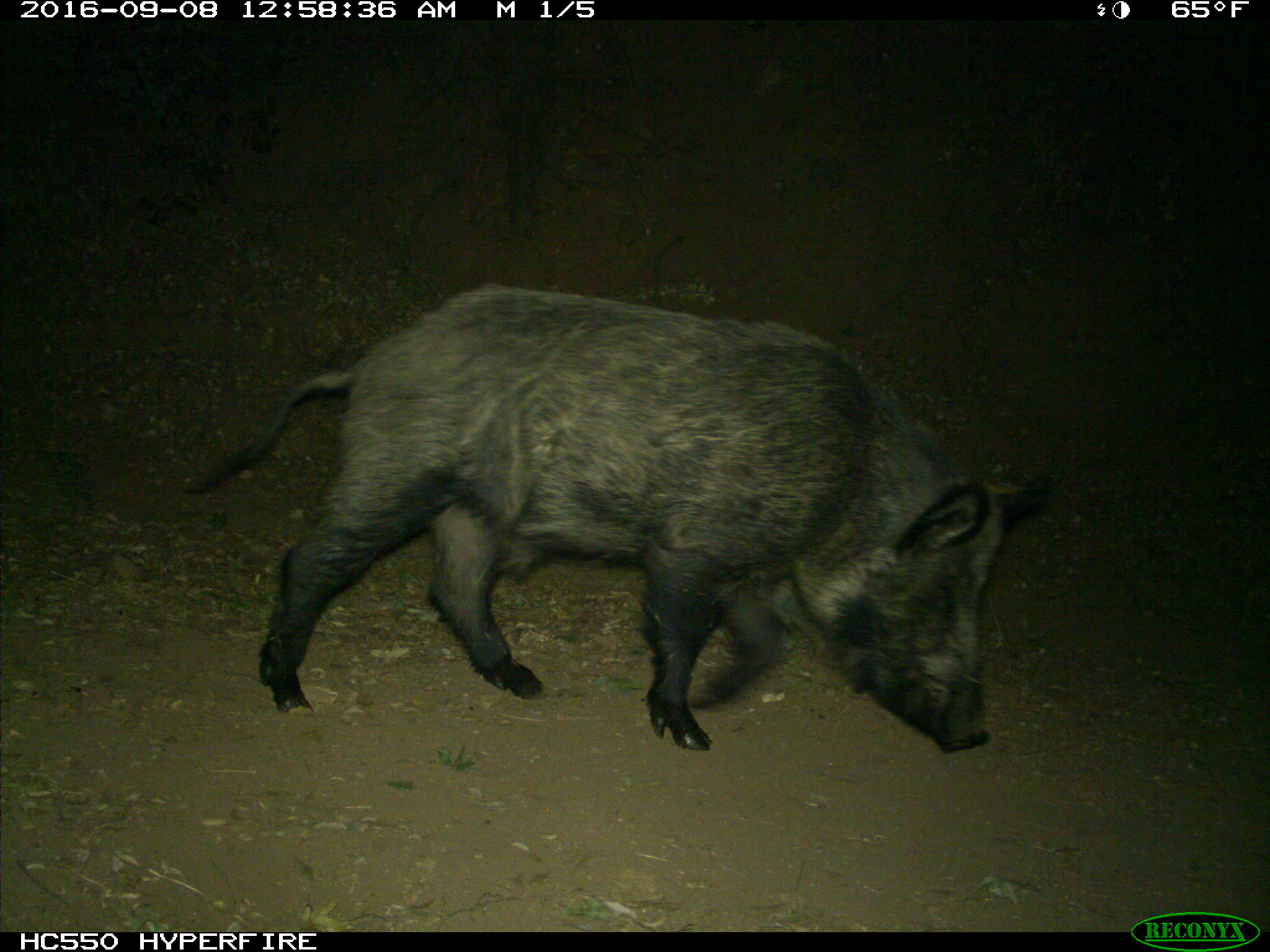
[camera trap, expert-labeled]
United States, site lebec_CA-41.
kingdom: Animalia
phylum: Chordata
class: Mammalia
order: Artiodactyla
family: Suidae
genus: Sus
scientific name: Sus scrofa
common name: wild boar